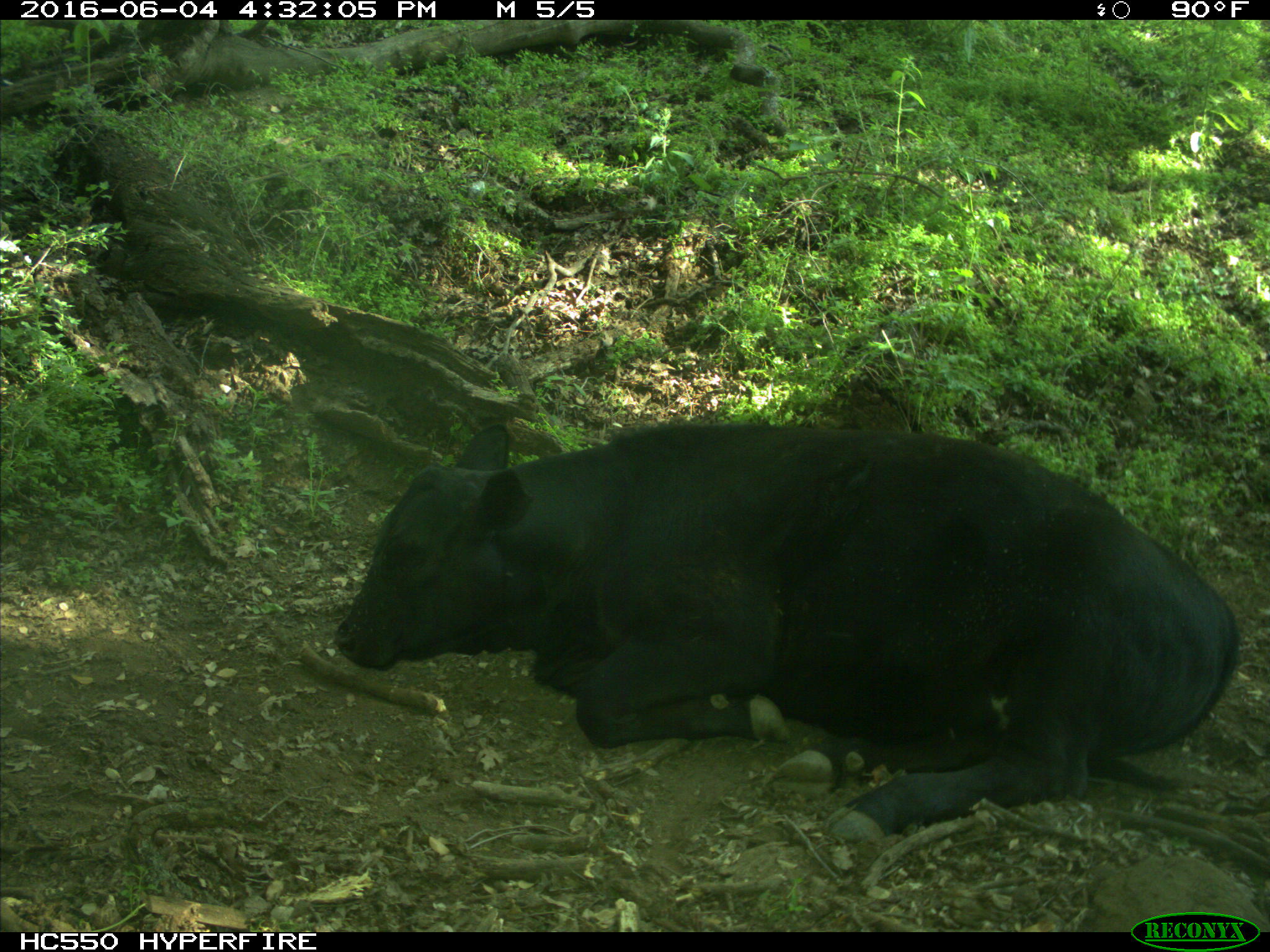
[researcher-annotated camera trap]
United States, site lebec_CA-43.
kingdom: Animalia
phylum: Chordata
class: Mammalia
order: Artiodactyla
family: Bovidae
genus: Bos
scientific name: Bos taurus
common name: domestic cow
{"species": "Bos taurus (domestic cow)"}